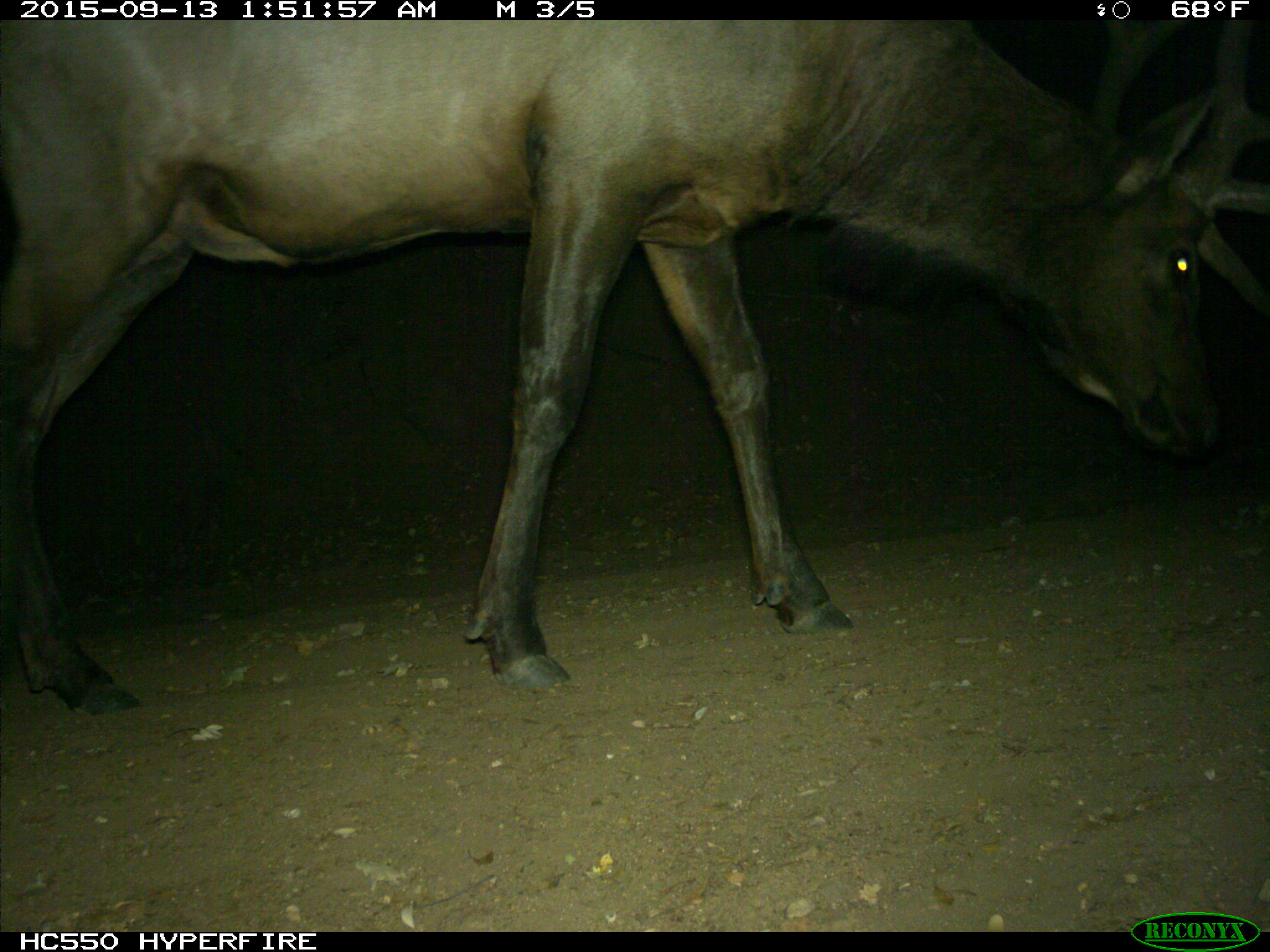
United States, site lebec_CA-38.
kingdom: Animalia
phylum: Chordata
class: Mammalia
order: Artiodactyla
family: Cervidae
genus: Cervus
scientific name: Cervus canadensis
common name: elk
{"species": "Cervus canadensis (elk)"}